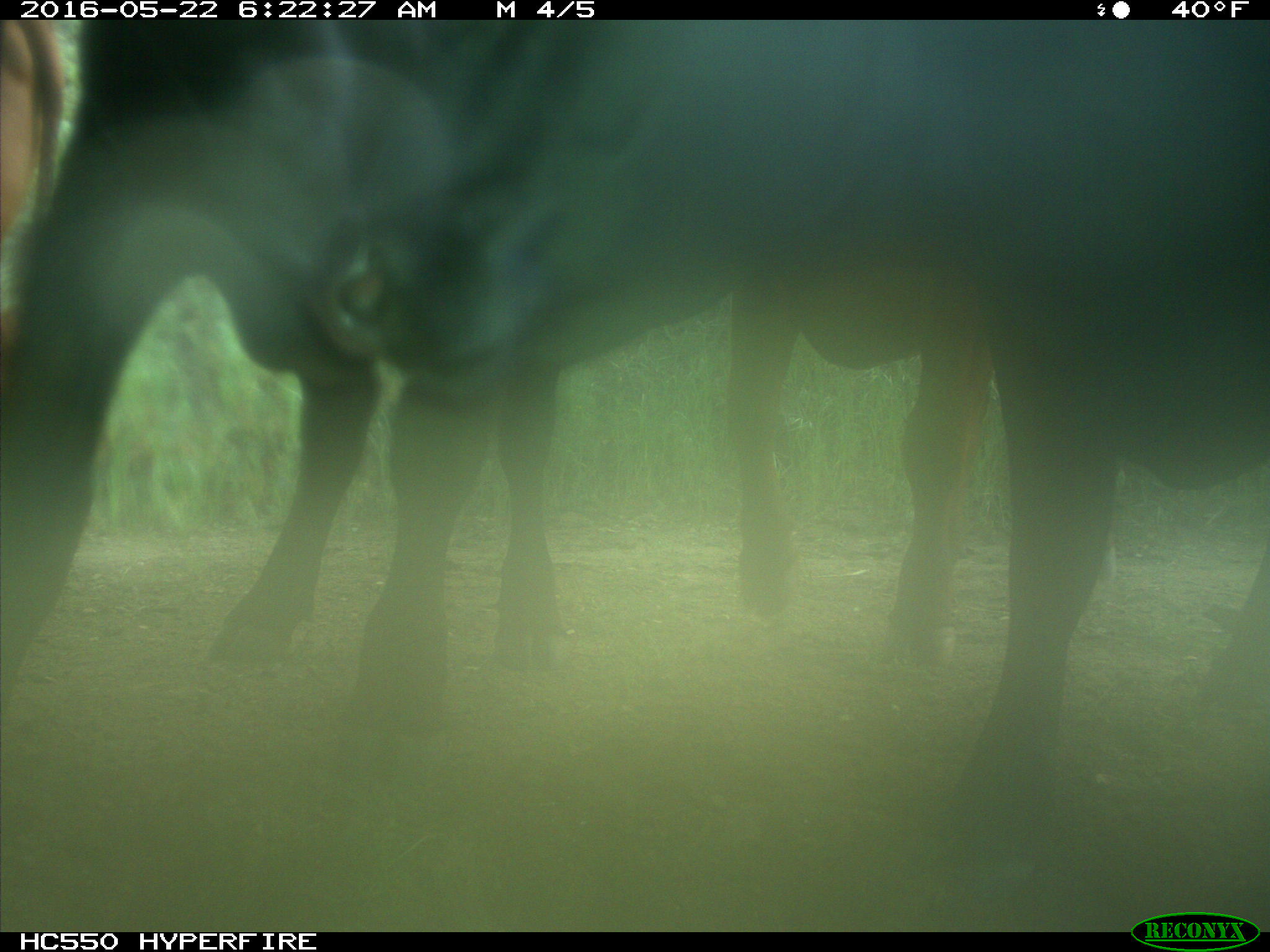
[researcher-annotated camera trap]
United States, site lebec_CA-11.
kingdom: Animalia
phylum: Chordata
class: Mammalia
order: Artiodactyla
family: Bovidae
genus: Bos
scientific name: Bos taurus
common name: domestic cow